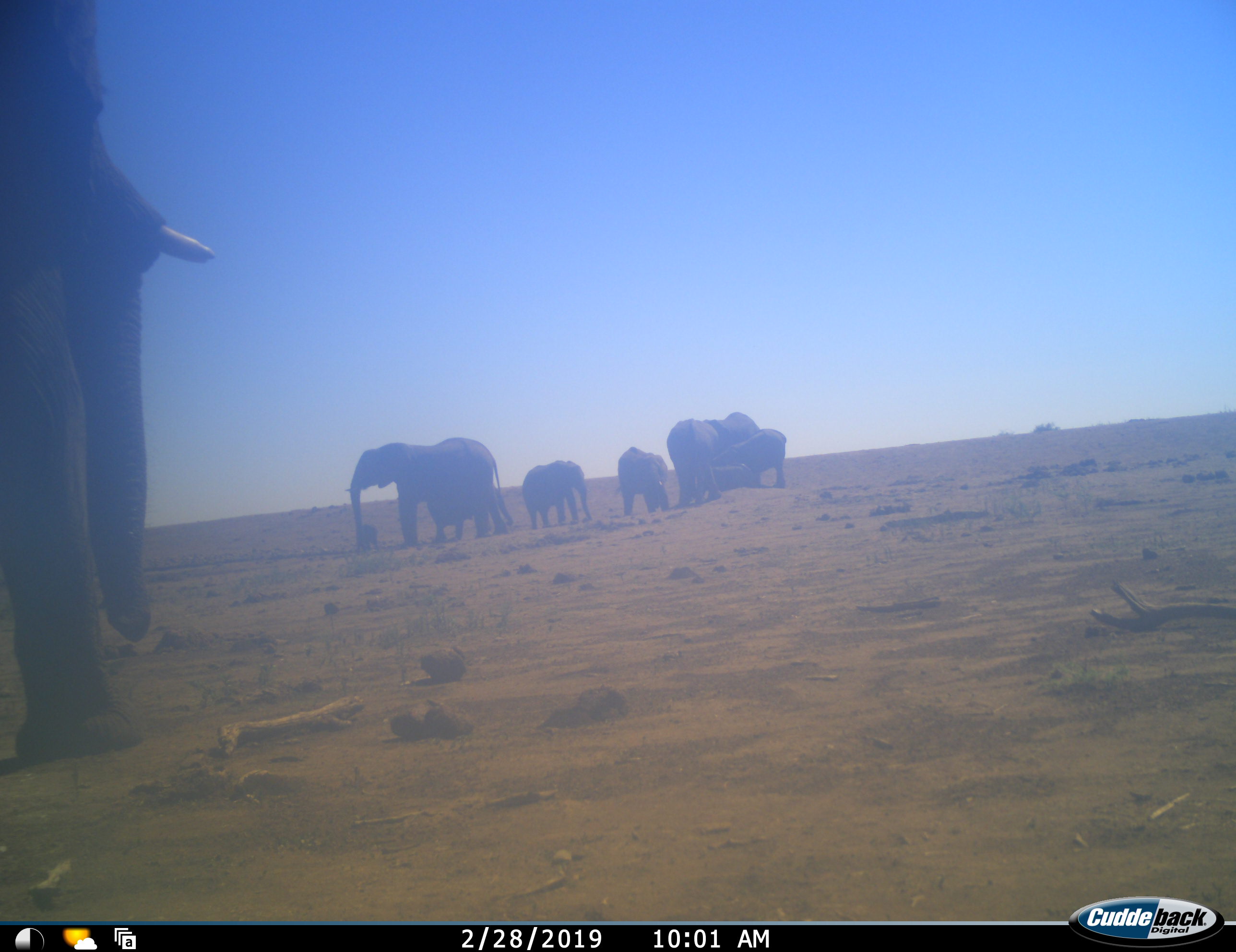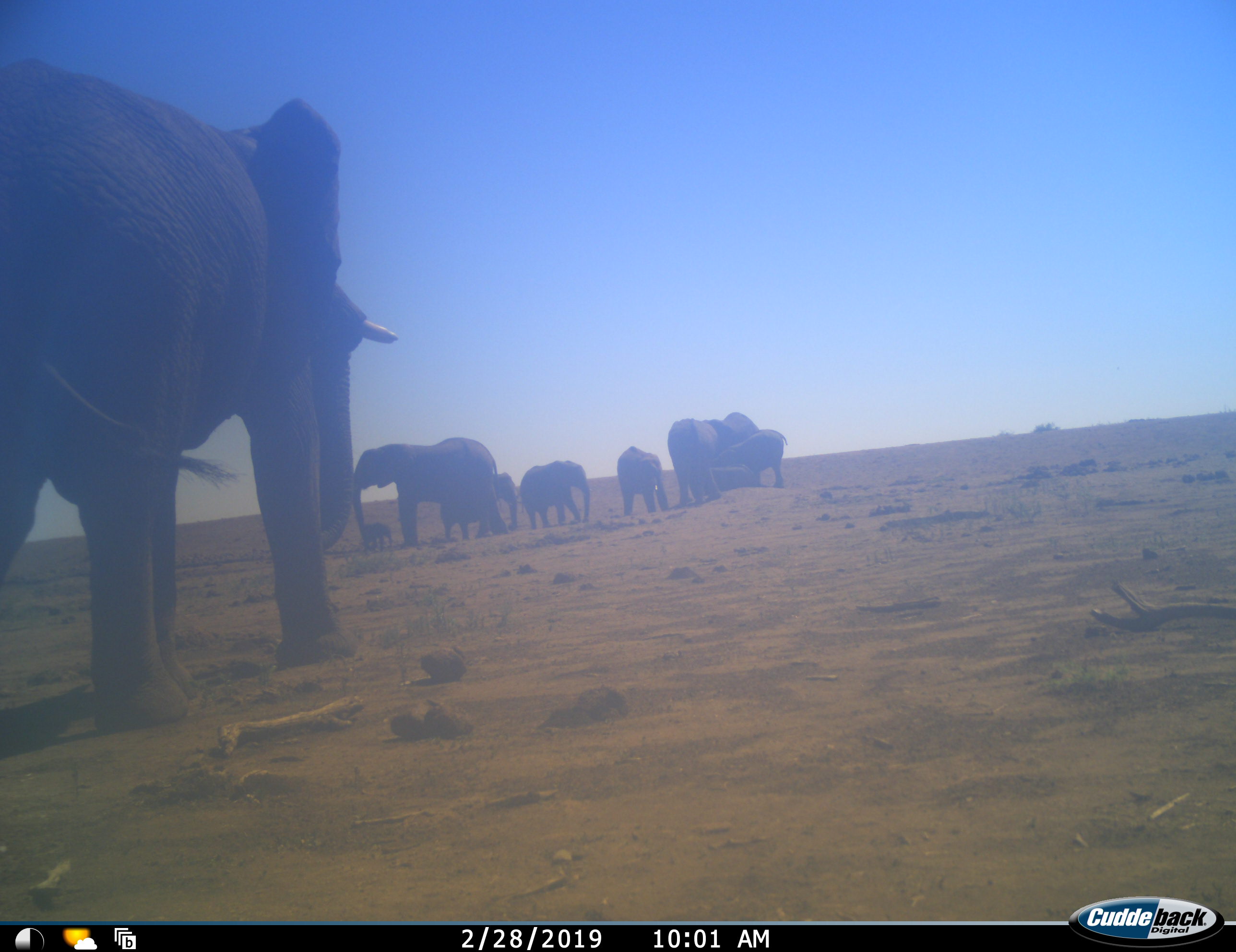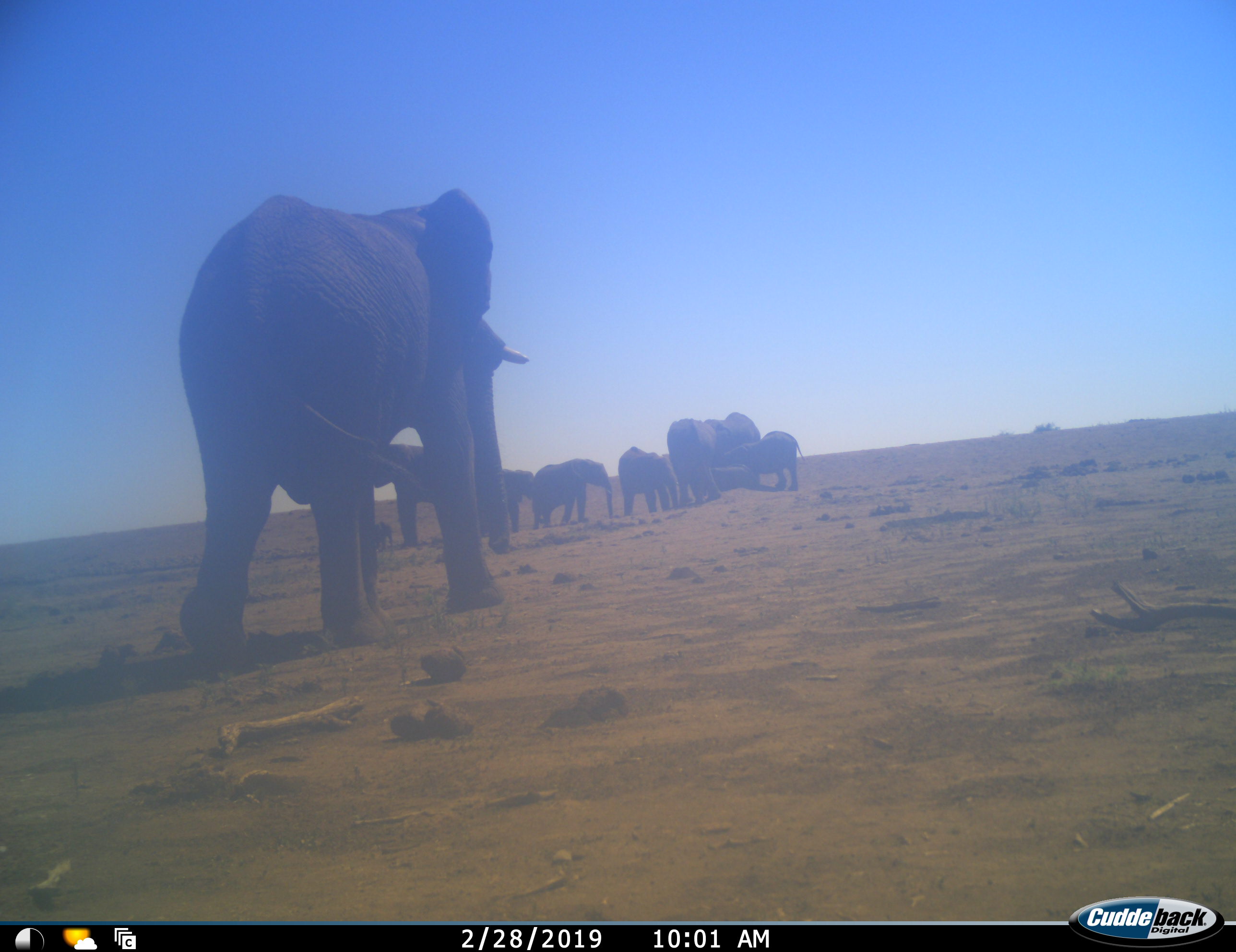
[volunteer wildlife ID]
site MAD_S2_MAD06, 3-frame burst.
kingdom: Animalia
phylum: Chordata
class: Mammalia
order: Proboscidea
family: Elephantidae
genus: Loxodonta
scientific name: Loxodonta africana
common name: african bush elephant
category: elephant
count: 10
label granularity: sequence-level